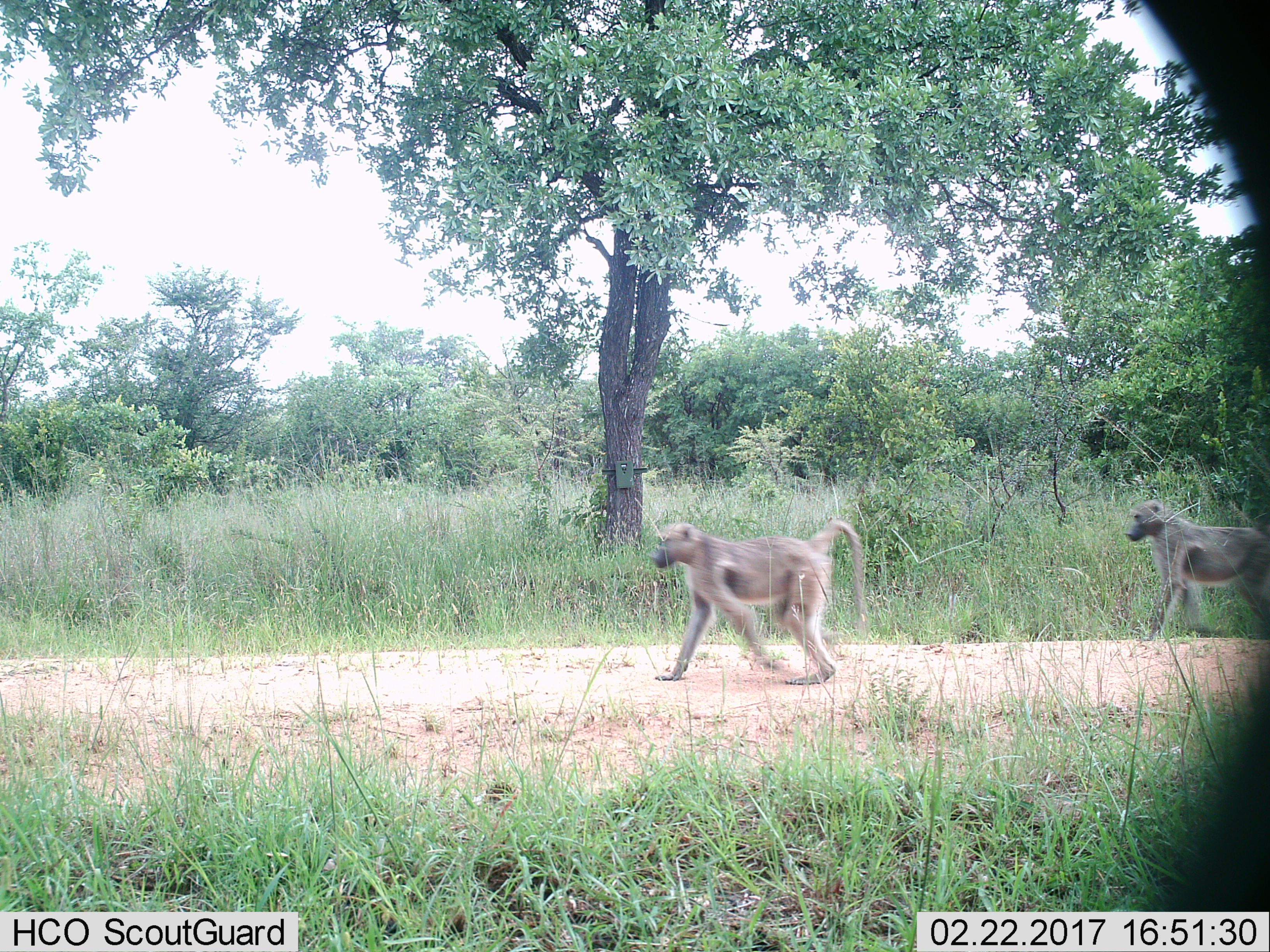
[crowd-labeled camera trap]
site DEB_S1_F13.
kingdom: Animalia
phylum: Chordata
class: Mammalia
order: Primates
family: Cercopithecidae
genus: Papio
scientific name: Papio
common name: baboon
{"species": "baboon (Papio)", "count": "2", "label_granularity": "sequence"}